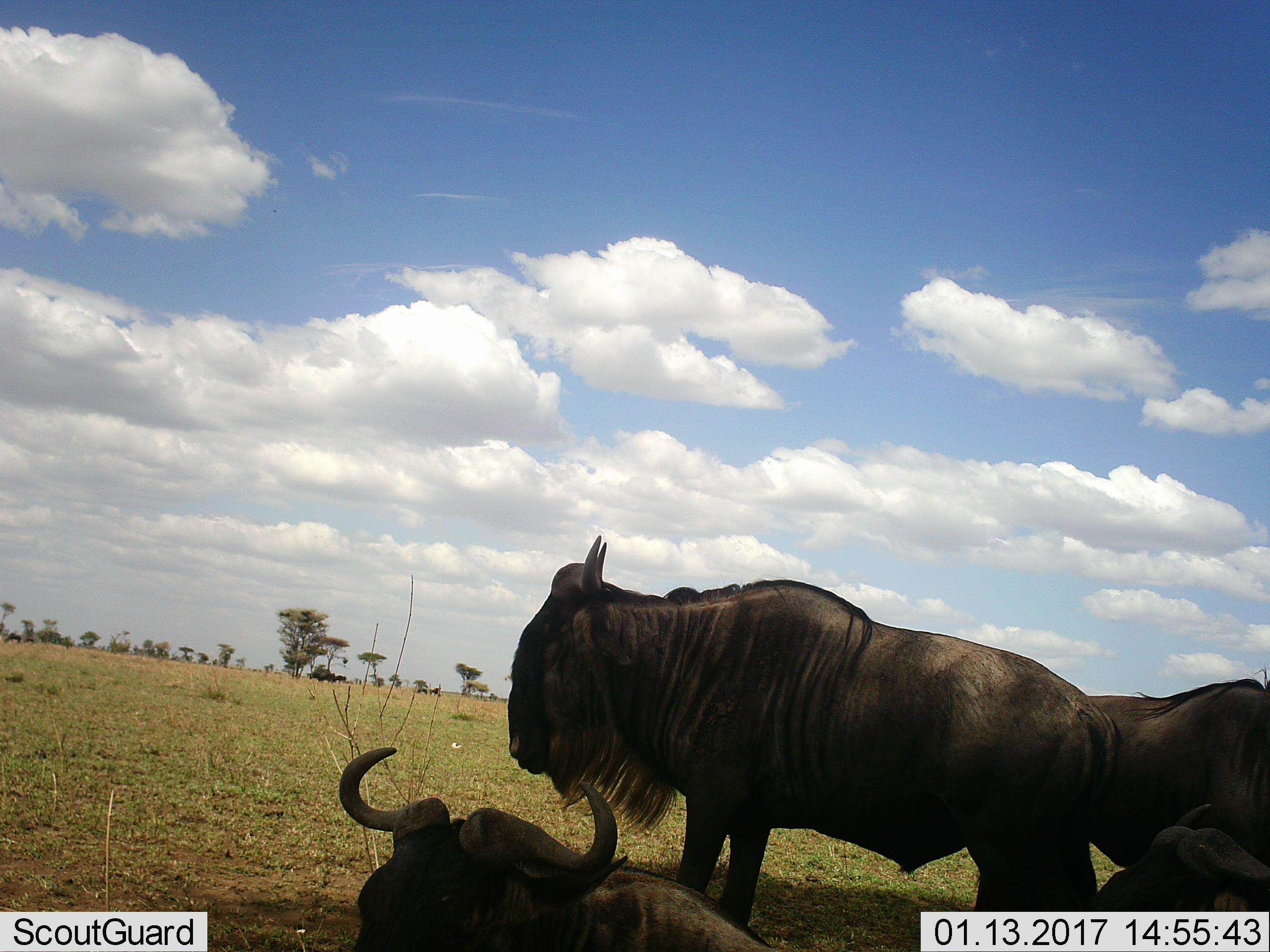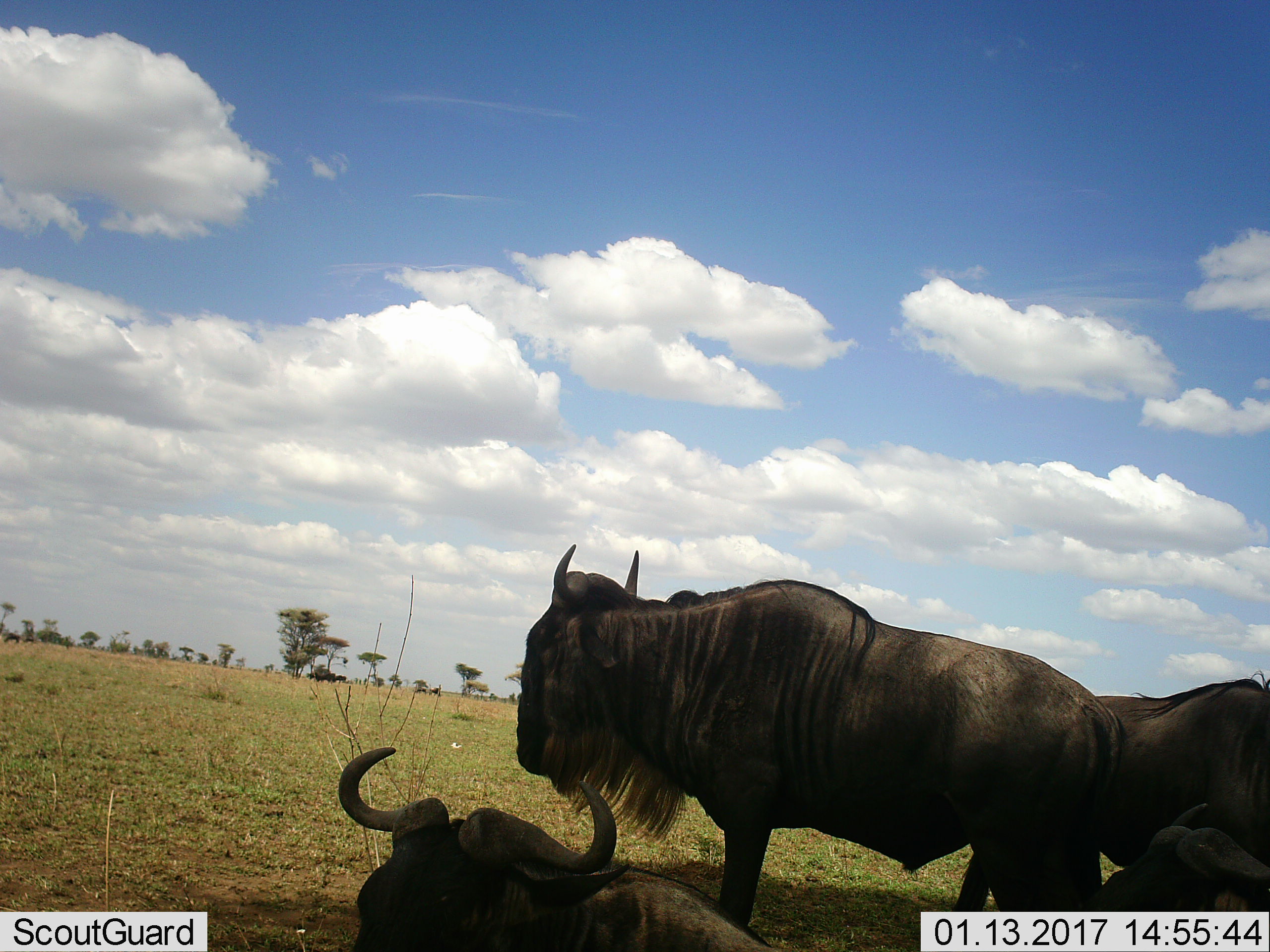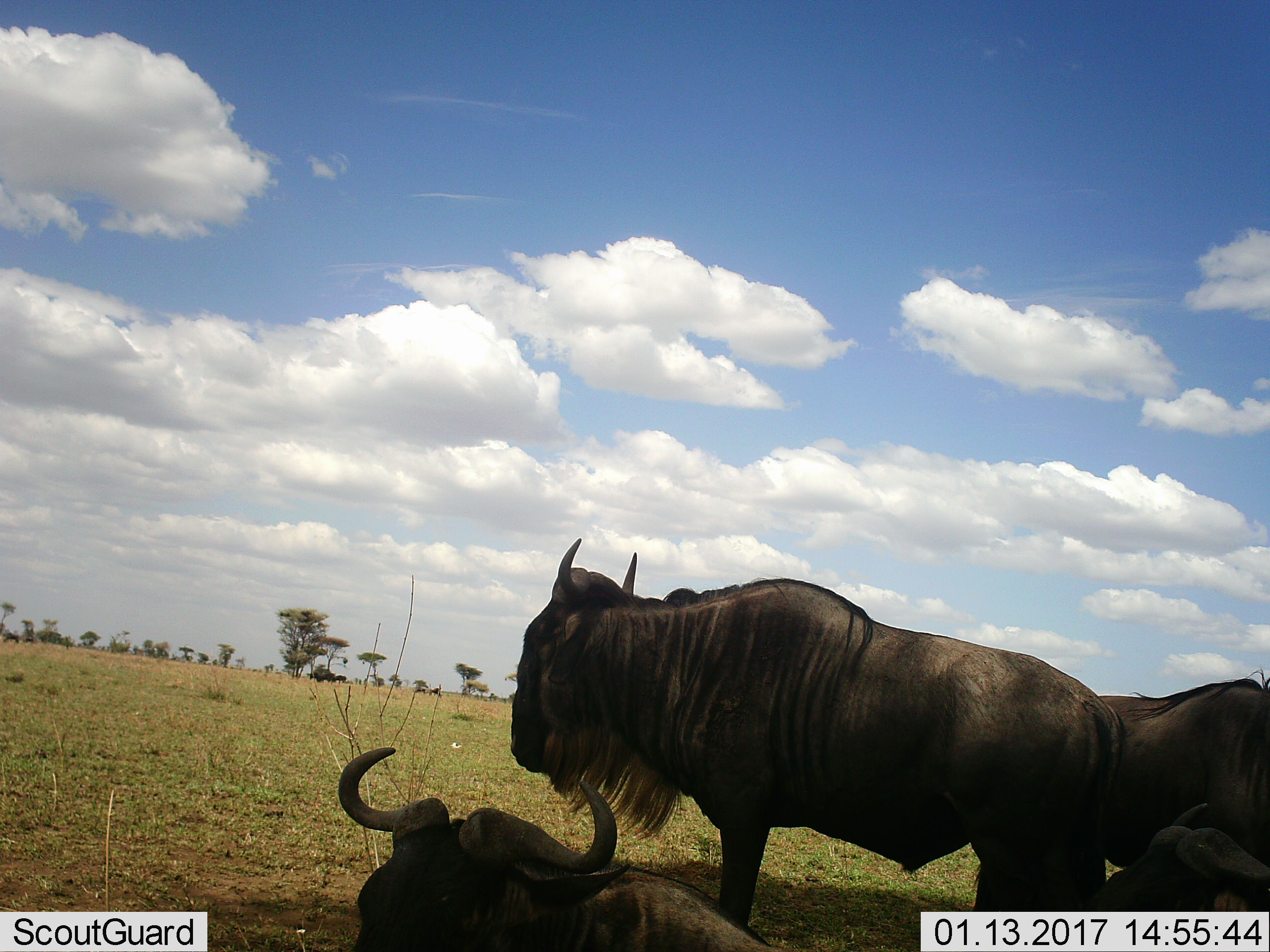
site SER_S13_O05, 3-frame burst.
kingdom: Animalia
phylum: Chordata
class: Mammalia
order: Artiodactyla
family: Bovidae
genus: Connochaetes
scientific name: Connochaetes taurinus taurinus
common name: blue wildebeest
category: wildebeestblue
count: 4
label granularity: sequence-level